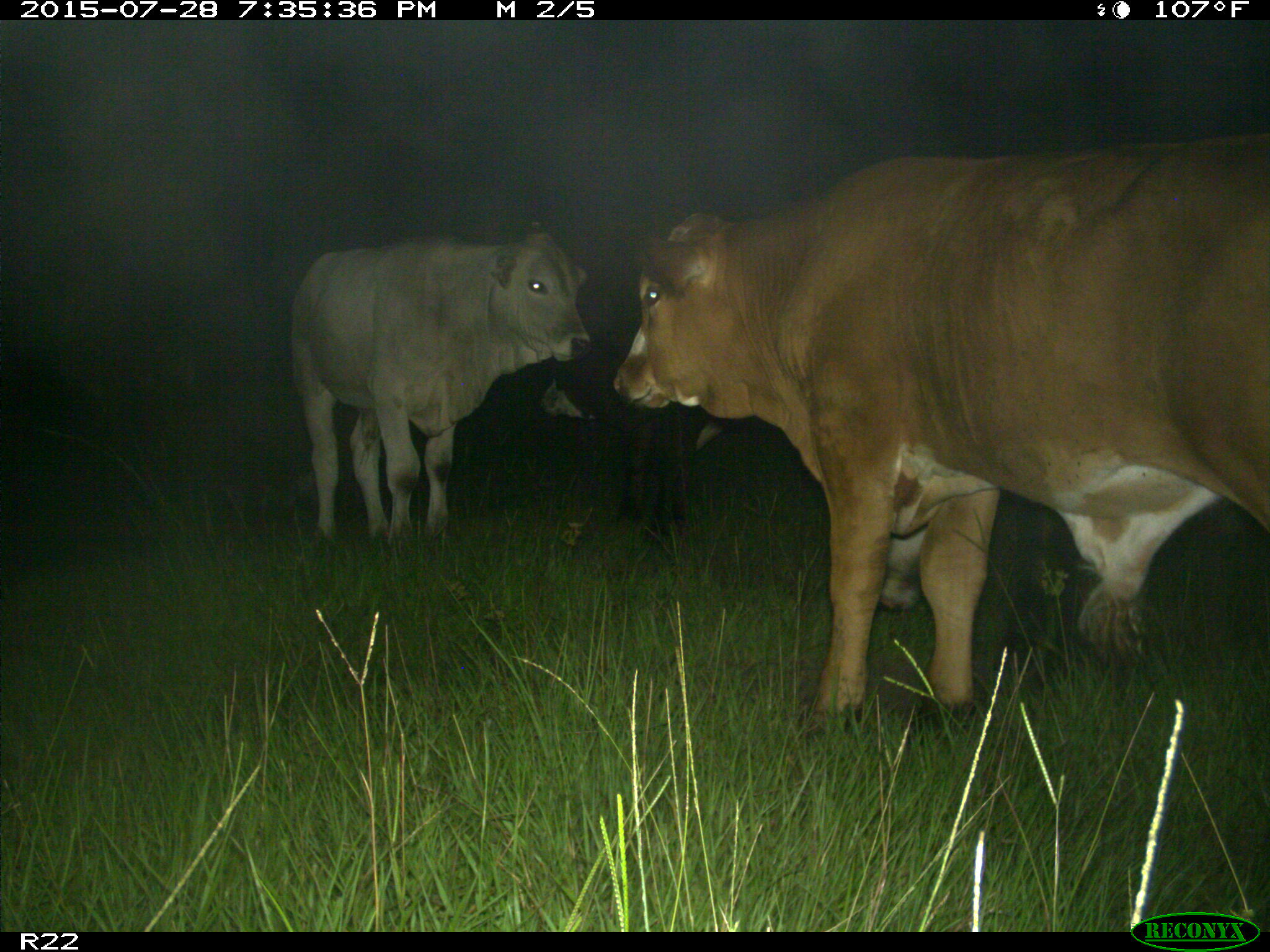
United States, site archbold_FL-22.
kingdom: Animalia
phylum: Chordata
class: Mammalia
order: Artiodactyla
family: Bovidae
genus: Bos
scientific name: Bos taurus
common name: domestic cow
Bos taurus (domestic cow).